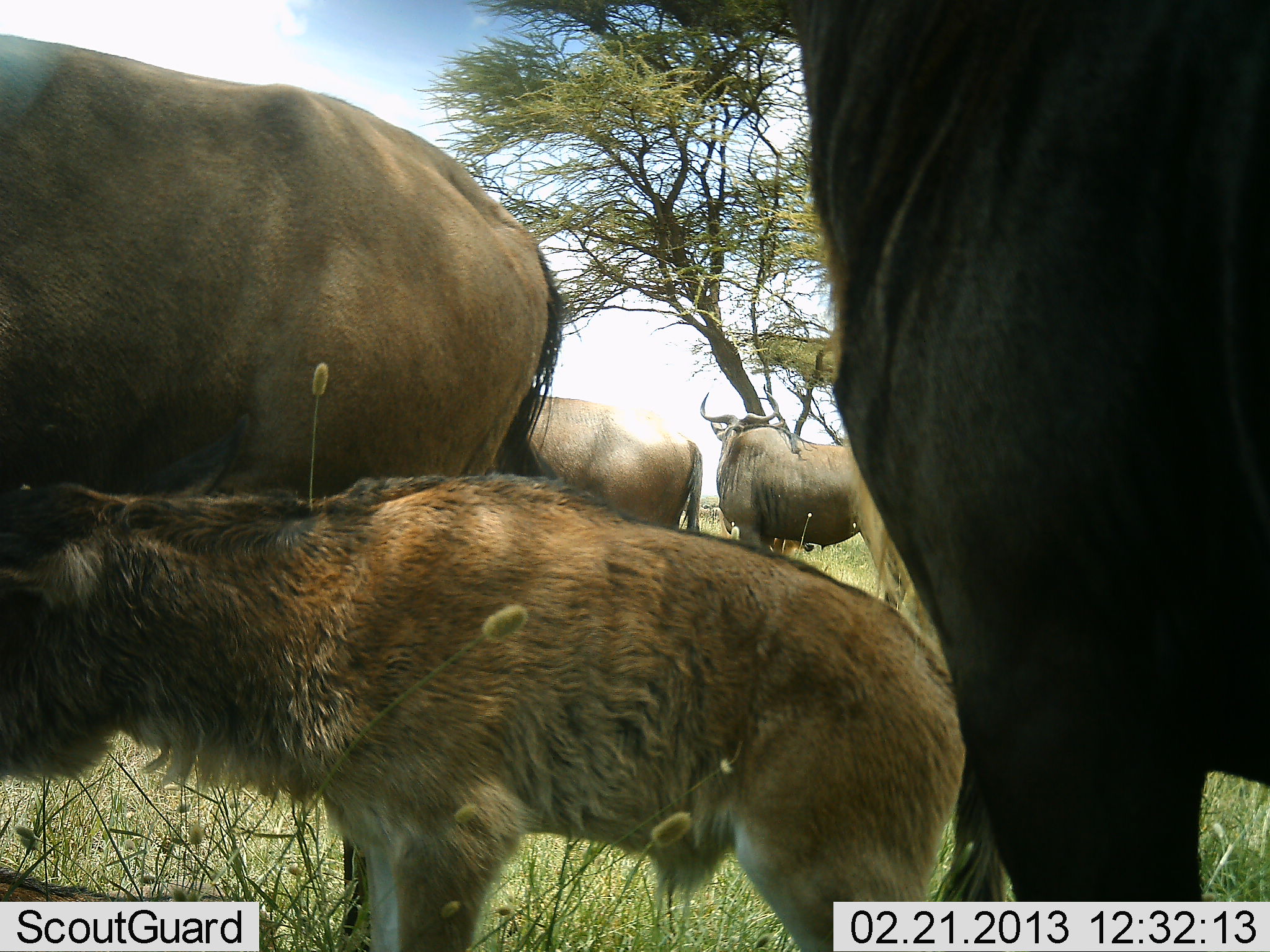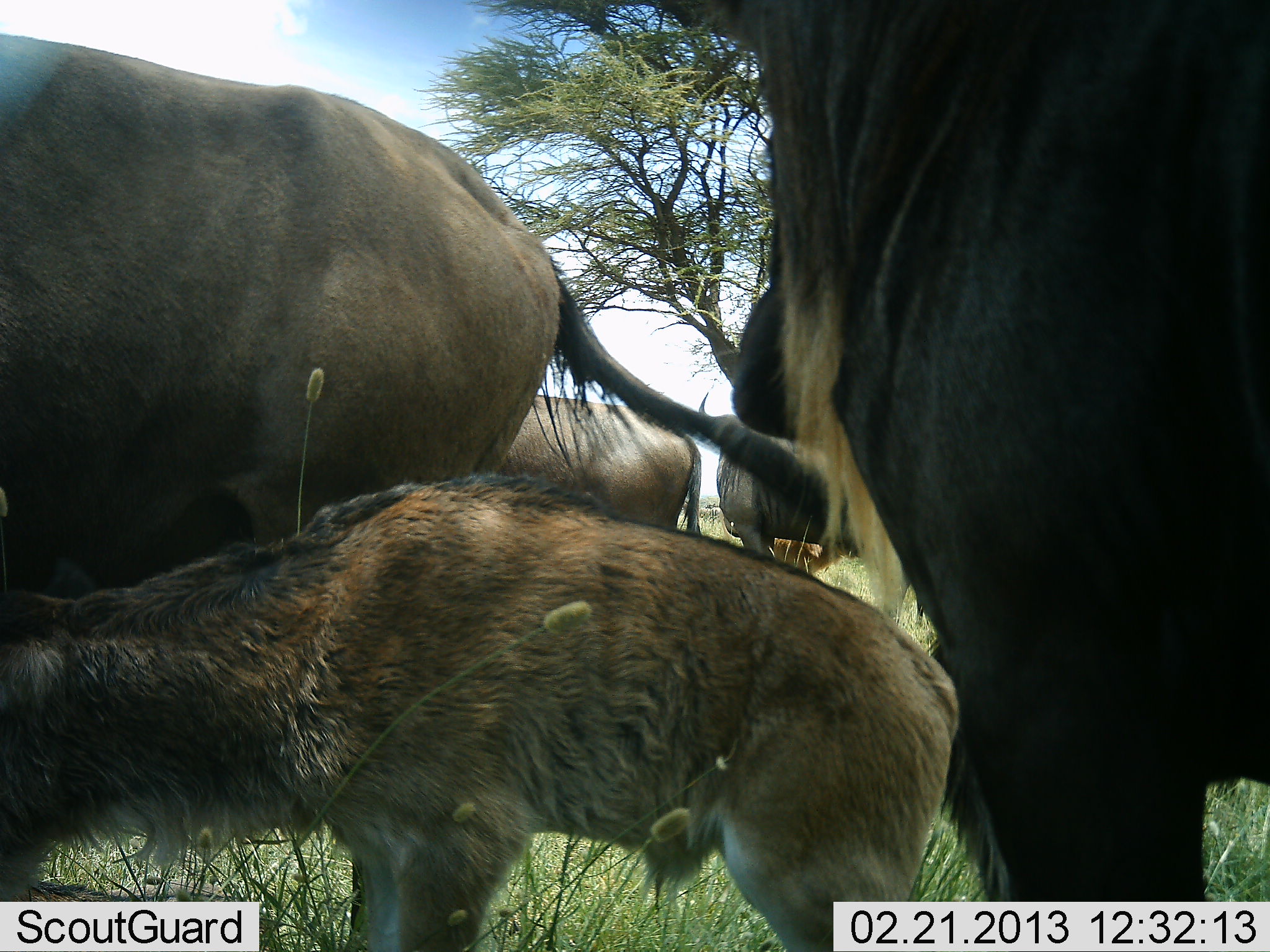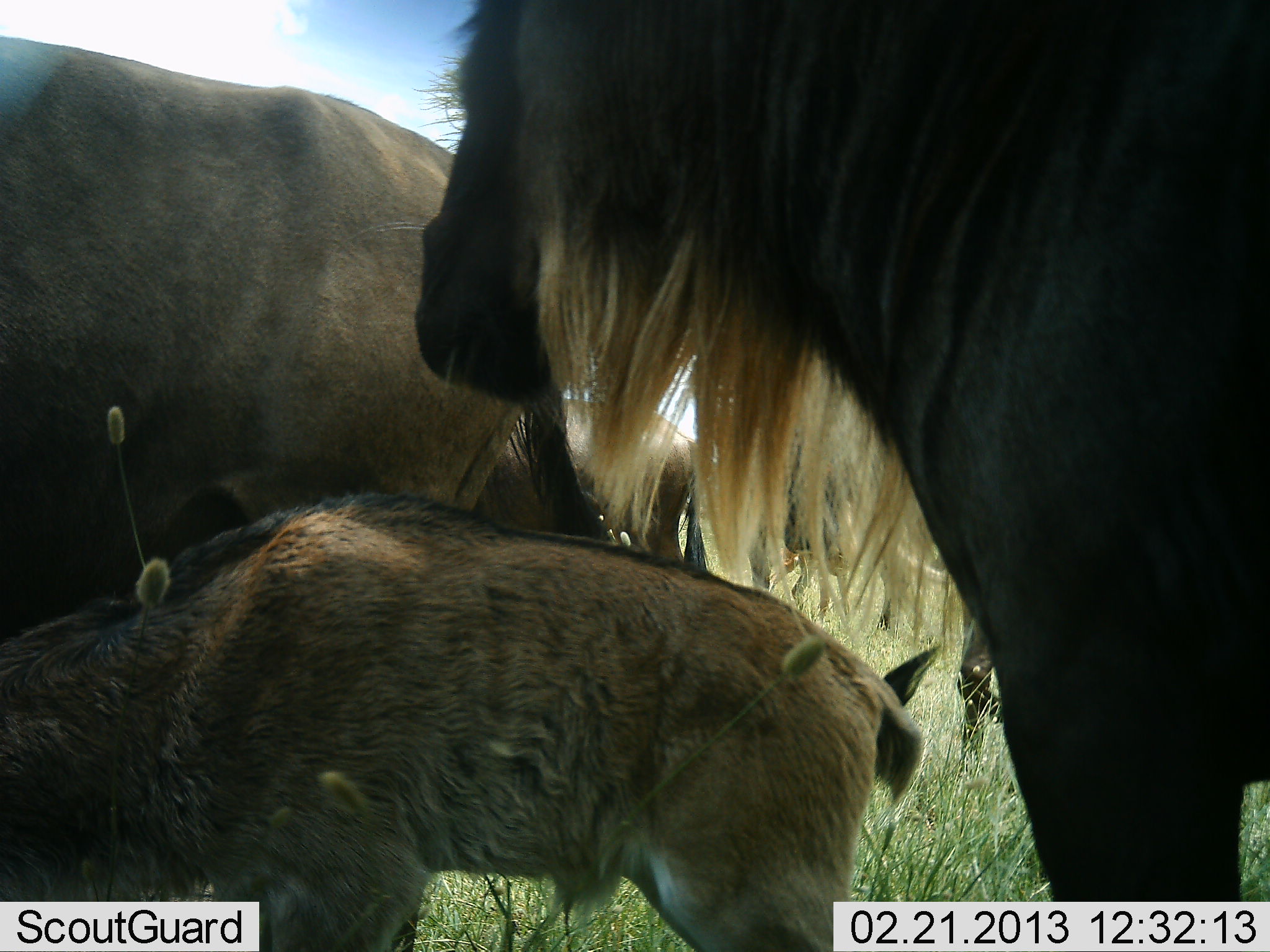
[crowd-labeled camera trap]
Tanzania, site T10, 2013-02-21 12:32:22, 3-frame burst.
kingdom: Animalia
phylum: Chordata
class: Mammalia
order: Artiodactyla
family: Bovidae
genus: Connochaetes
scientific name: Connochaetes taurinus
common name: blue wildebeest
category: wildebeest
Wildebeest (blue wildebeest) (Connochaetes taurinus), count 5. Behavior (volunteer vote fractions): standing 93%, resting 0%, moving 7%, interacting 7%. Young present (vote fraction): 93%. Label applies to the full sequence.